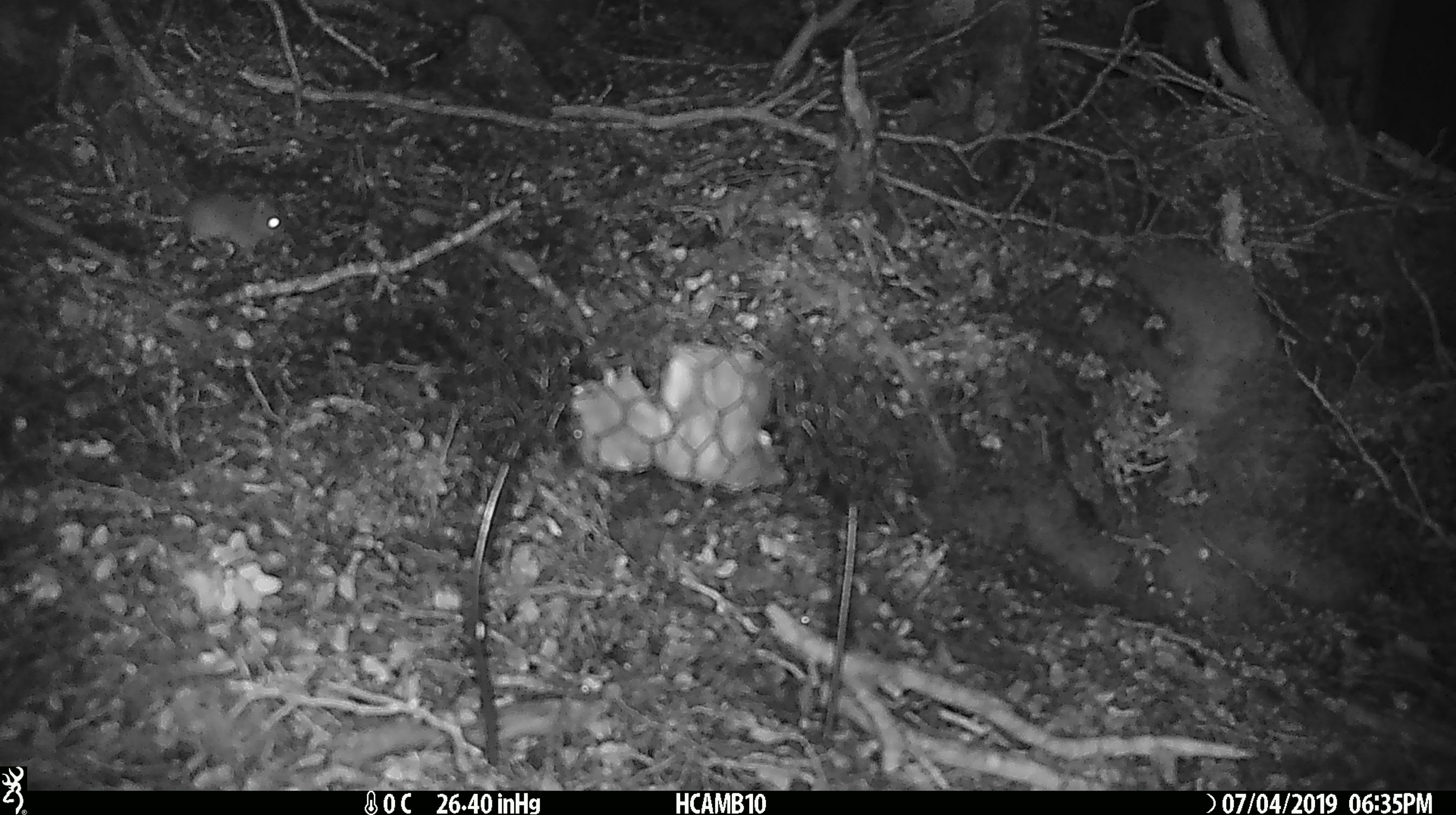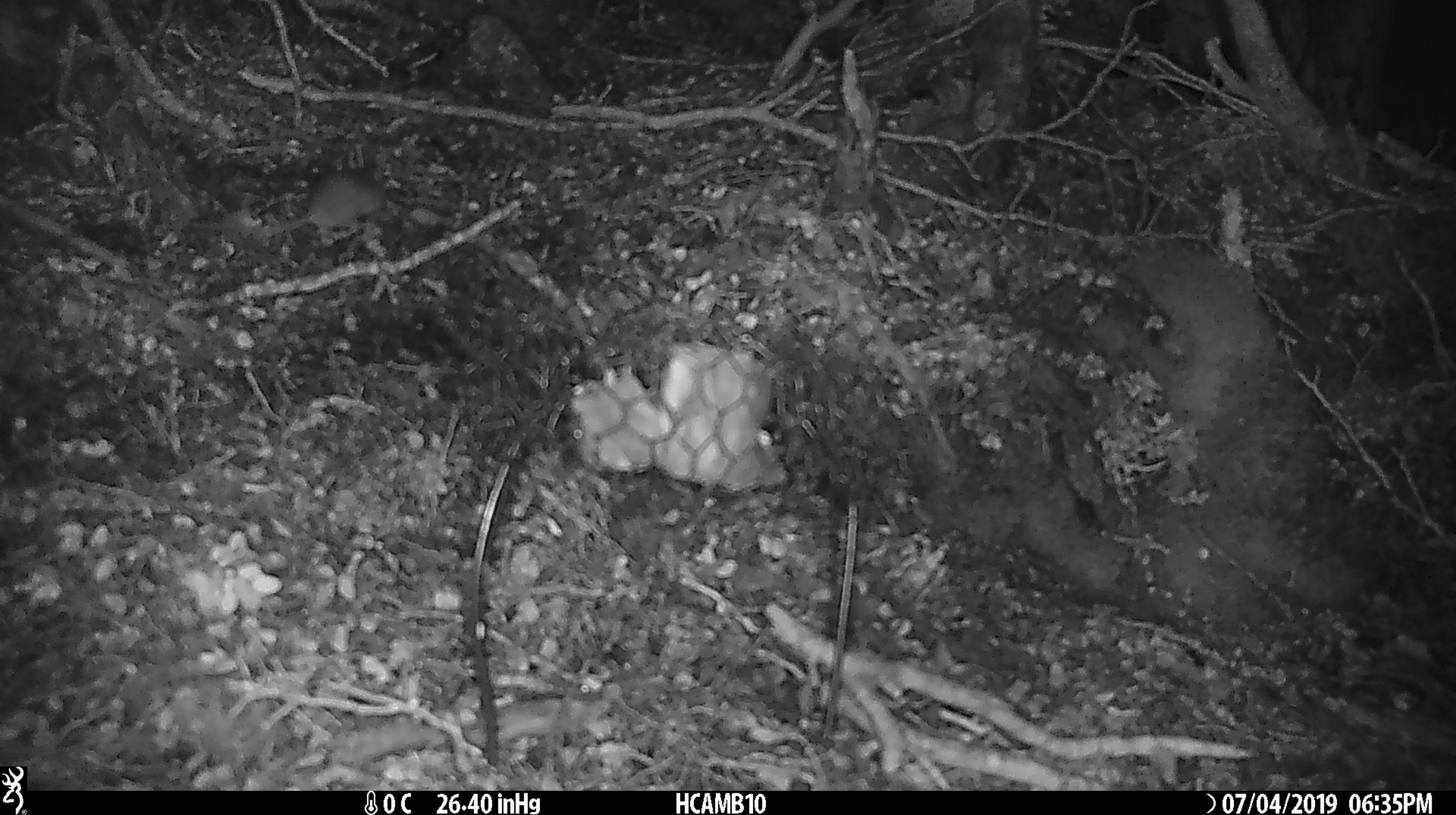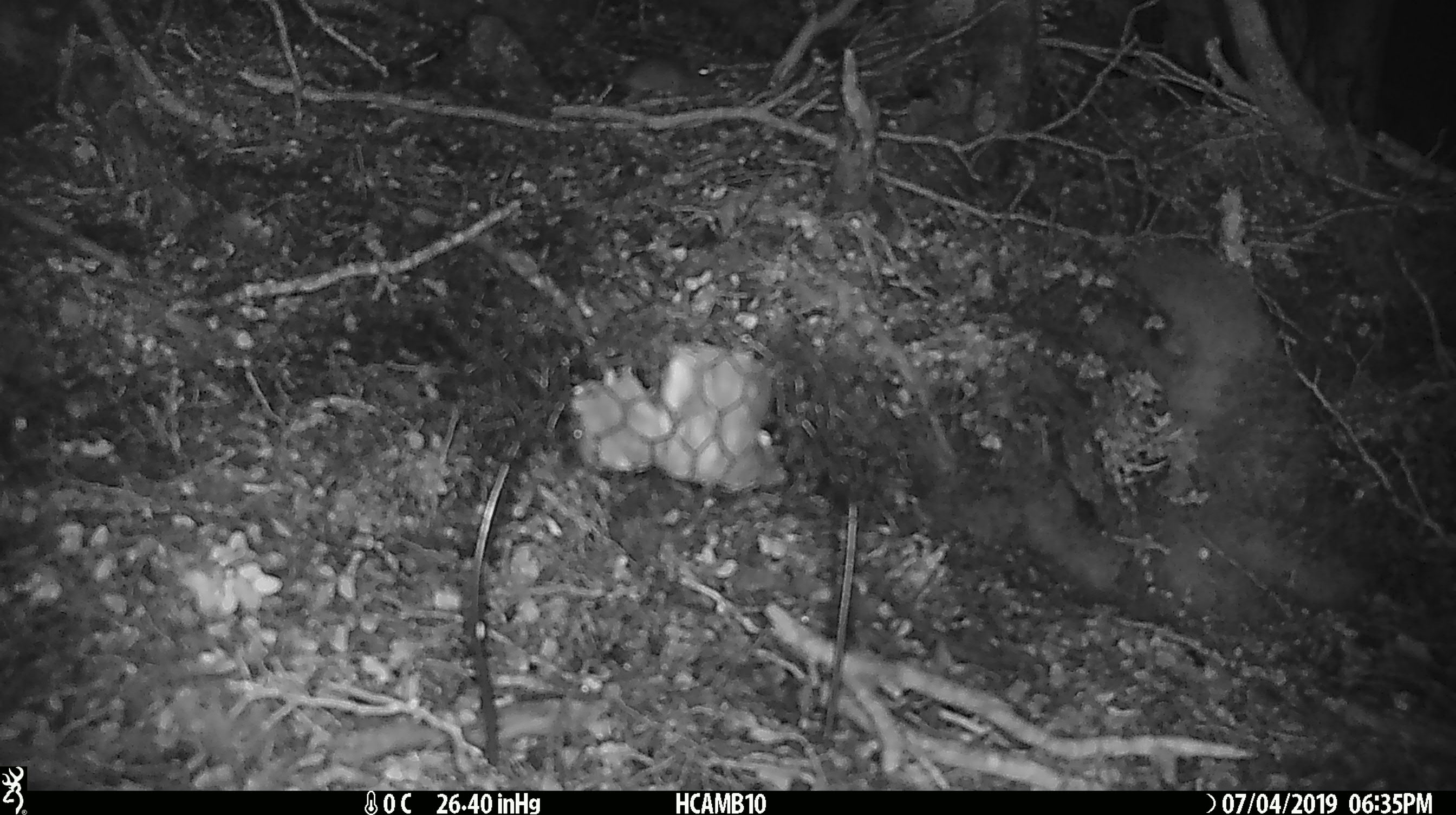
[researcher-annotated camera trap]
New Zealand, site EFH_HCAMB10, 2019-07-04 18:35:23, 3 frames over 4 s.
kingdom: Animalia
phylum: Chordata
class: Mammalia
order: Rodentia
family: Muridae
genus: Mus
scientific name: Mus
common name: mouse